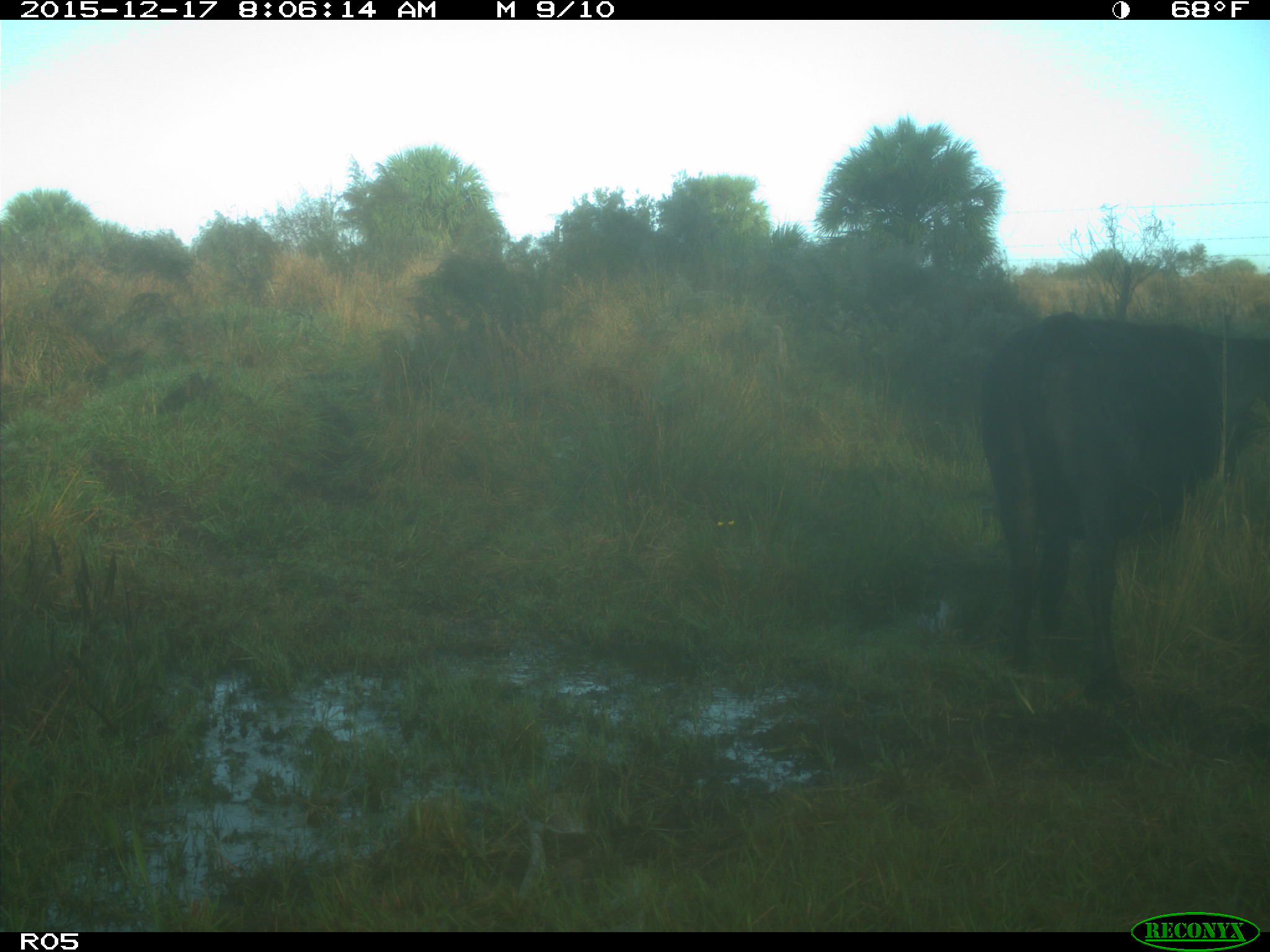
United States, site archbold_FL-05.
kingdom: Animalia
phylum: Chordata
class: Mammalia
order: Artiodactyla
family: Bovidae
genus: Bos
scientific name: Bos taurus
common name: domestic cow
Bos taurus (domestic cow).